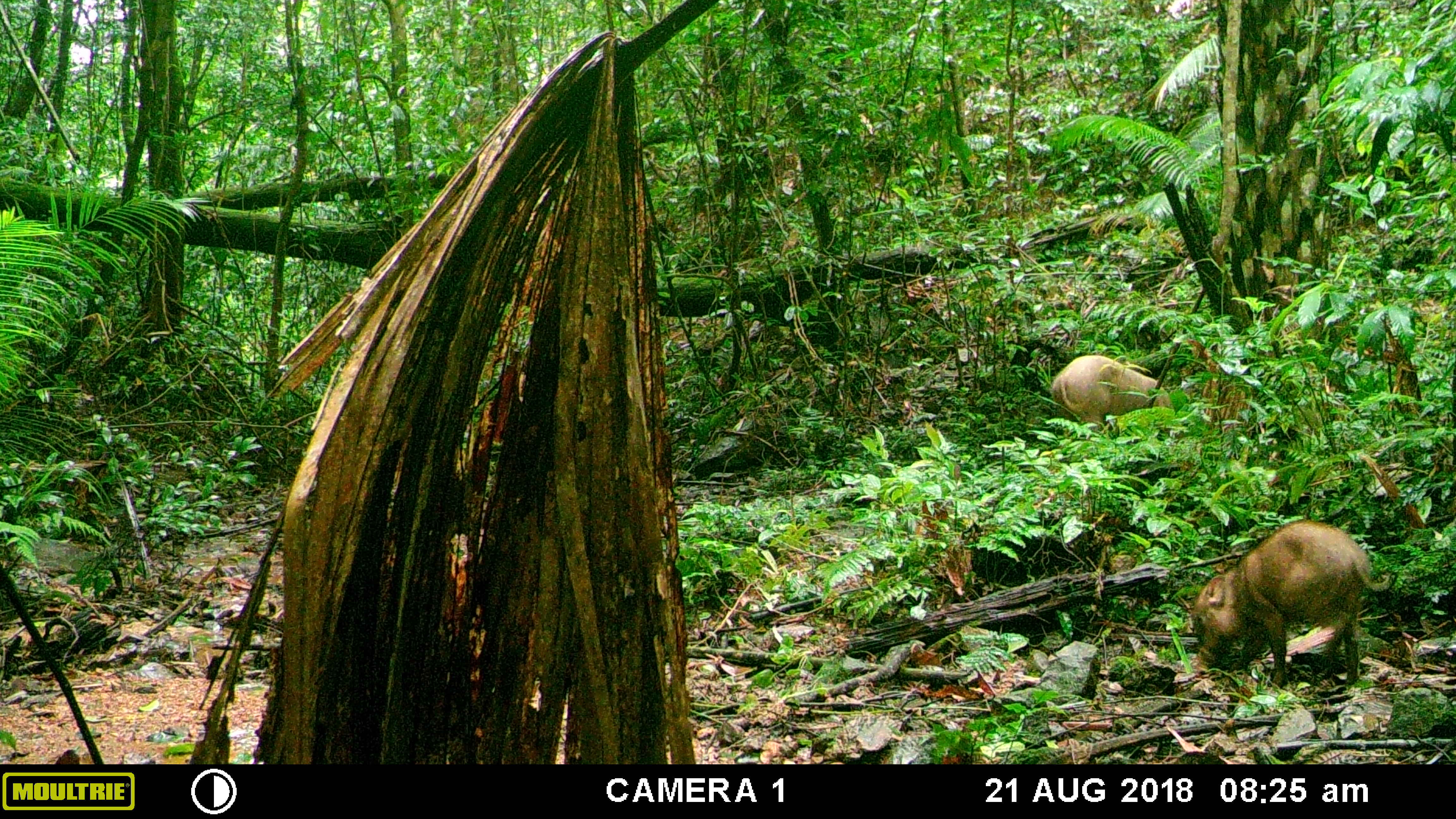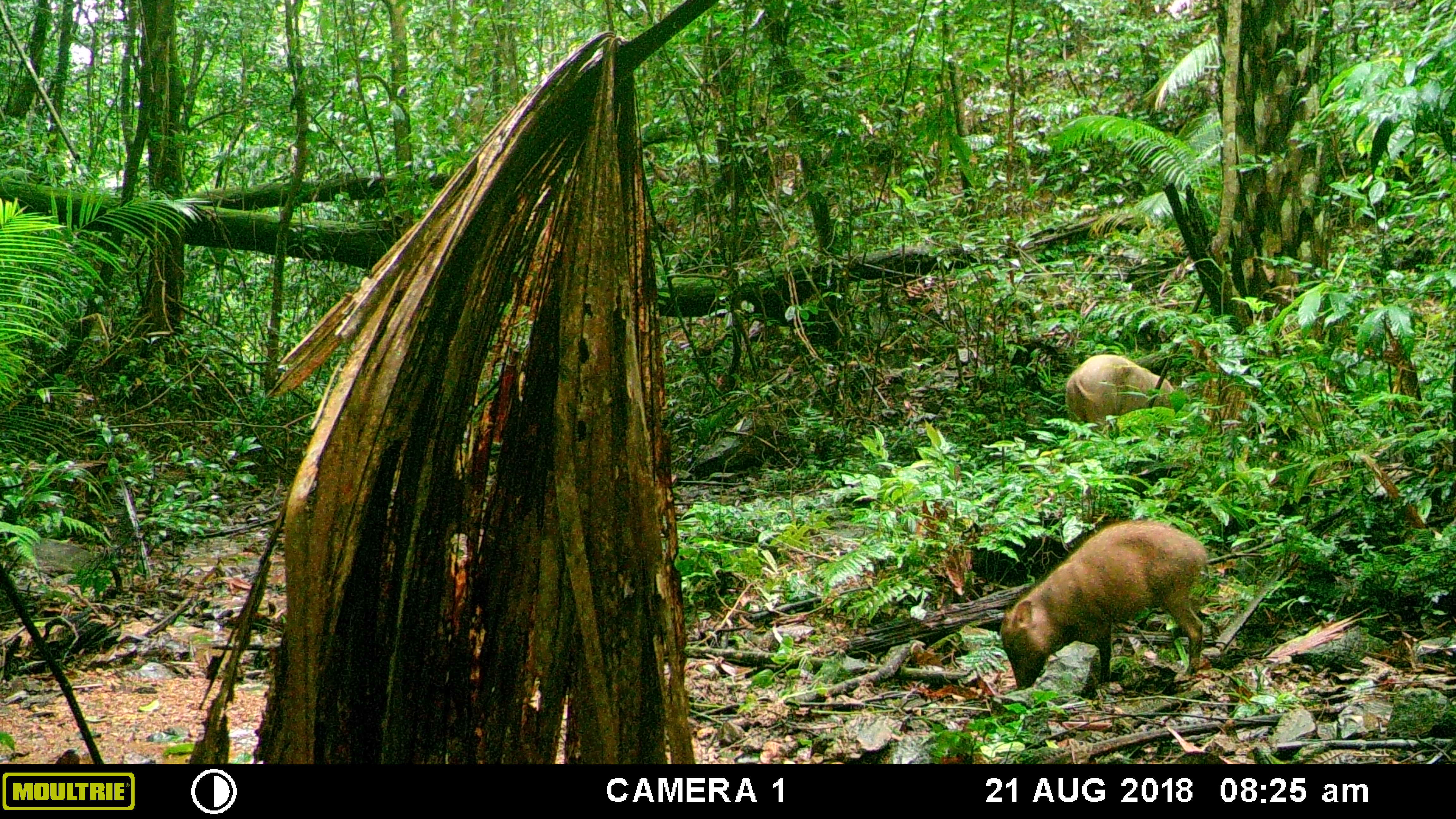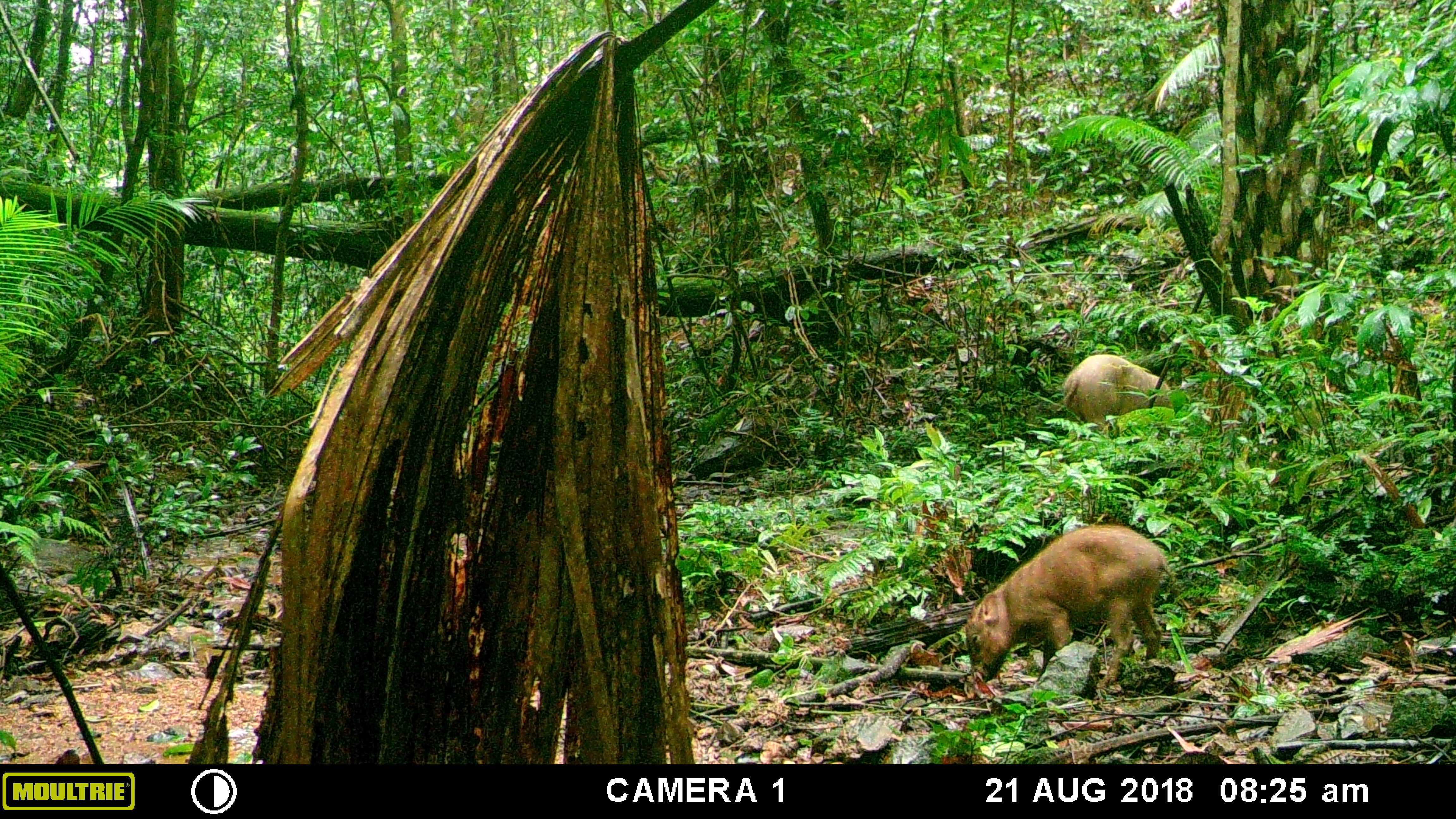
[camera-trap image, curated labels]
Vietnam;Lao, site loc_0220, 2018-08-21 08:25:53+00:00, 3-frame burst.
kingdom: Animalia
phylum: Chordata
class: Mammalia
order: Artiodactyla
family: Suidae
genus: Sus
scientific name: Sus scrofa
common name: eurasian wild pig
Eurasian wild pig (Sus scrofa). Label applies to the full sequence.